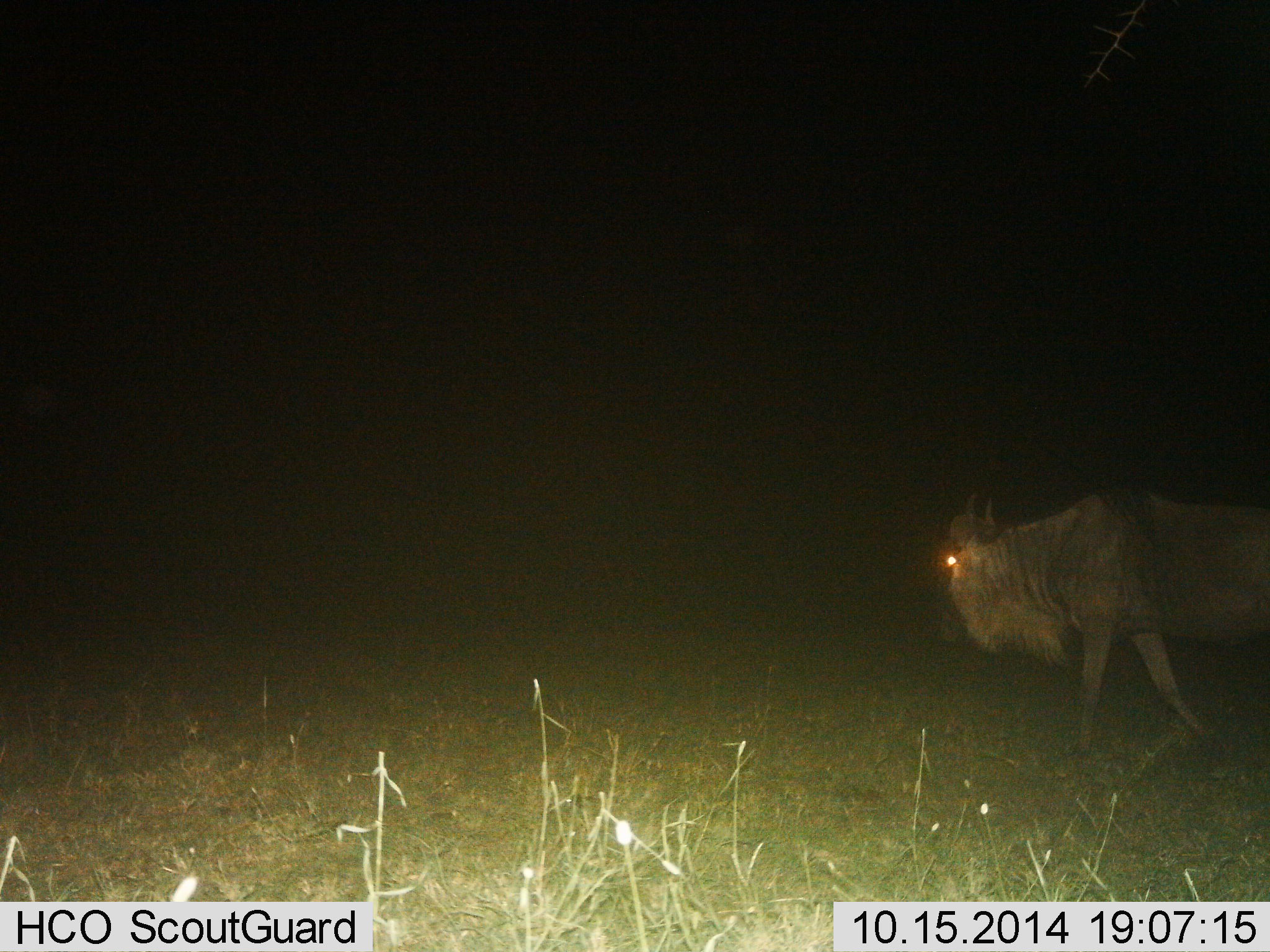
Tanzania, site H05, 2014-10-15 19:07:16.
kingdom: Animalia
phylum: Chordata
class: Mammalia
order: Artiodactyla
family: Bovidae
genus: Connochaetes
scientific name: Connochaetes taurinus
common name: blue wildebeest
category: wildebeest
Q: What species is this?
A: Wildebeest (blue wildebeest) (Connochaetes taurinus).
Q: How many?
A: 1.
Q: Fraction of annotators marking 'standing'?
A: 0%.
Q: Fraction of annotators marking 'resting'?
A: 0%.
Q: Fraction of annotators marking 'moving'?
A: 100%.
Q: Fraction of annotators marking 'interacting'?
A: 0%.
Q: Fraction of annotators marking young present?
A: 0%.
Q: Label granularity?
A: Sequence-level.